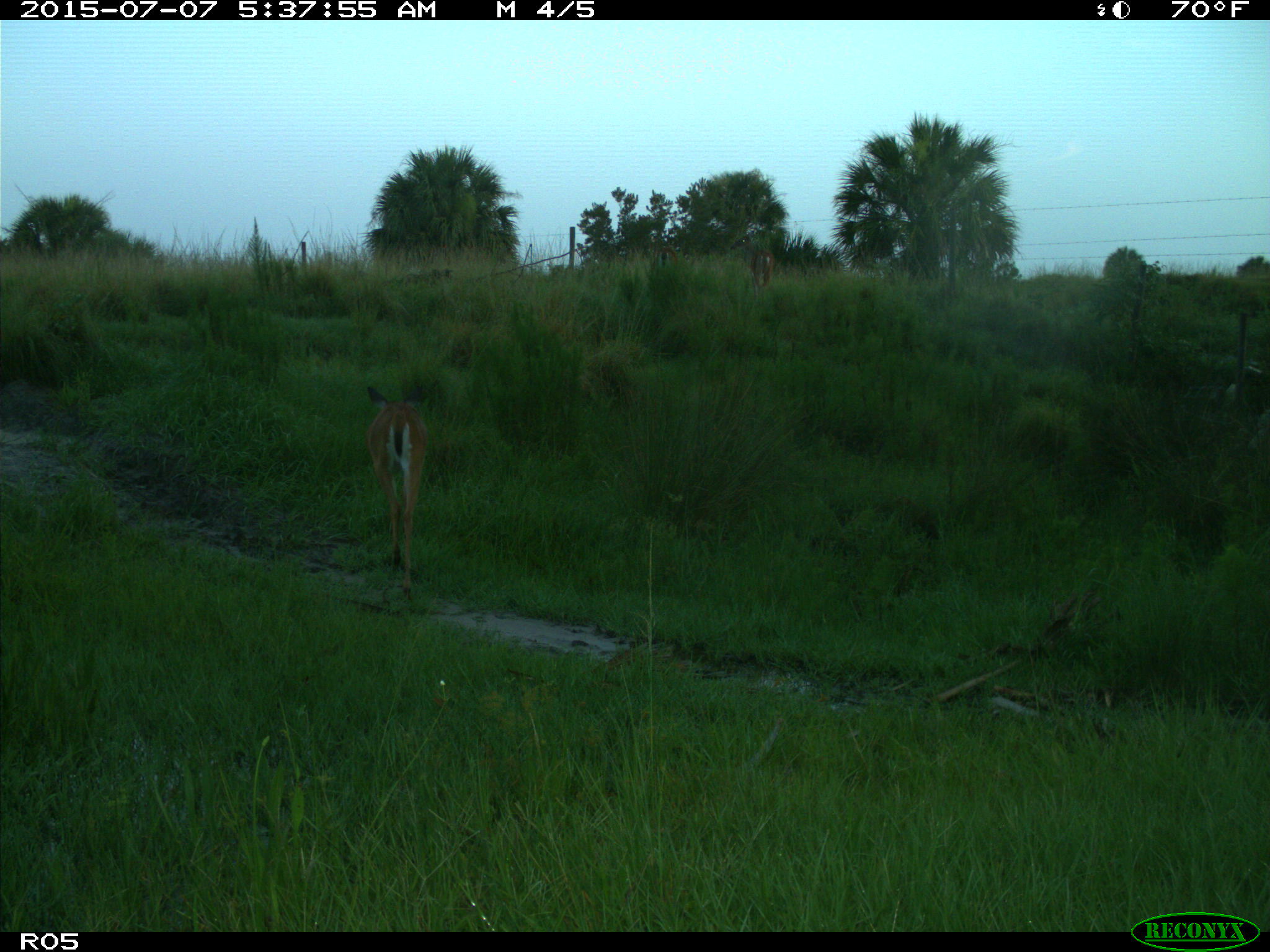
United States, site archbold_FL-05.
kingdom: Animalia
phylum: Chordata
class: Mammalia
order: Artiodactyla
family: Cervidae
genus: Odocoileus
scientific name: Odocoileus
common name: deer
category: unidentified deer